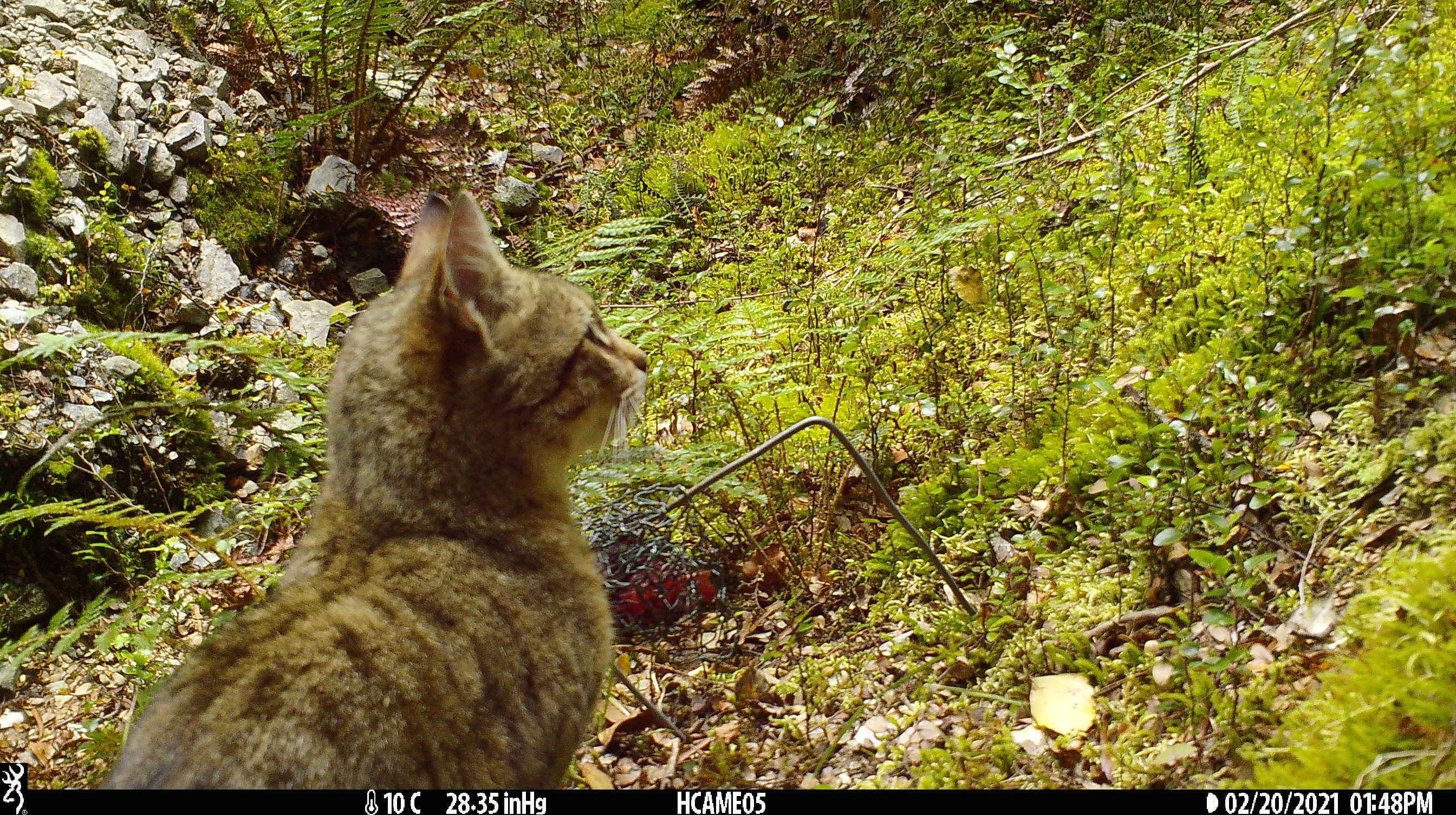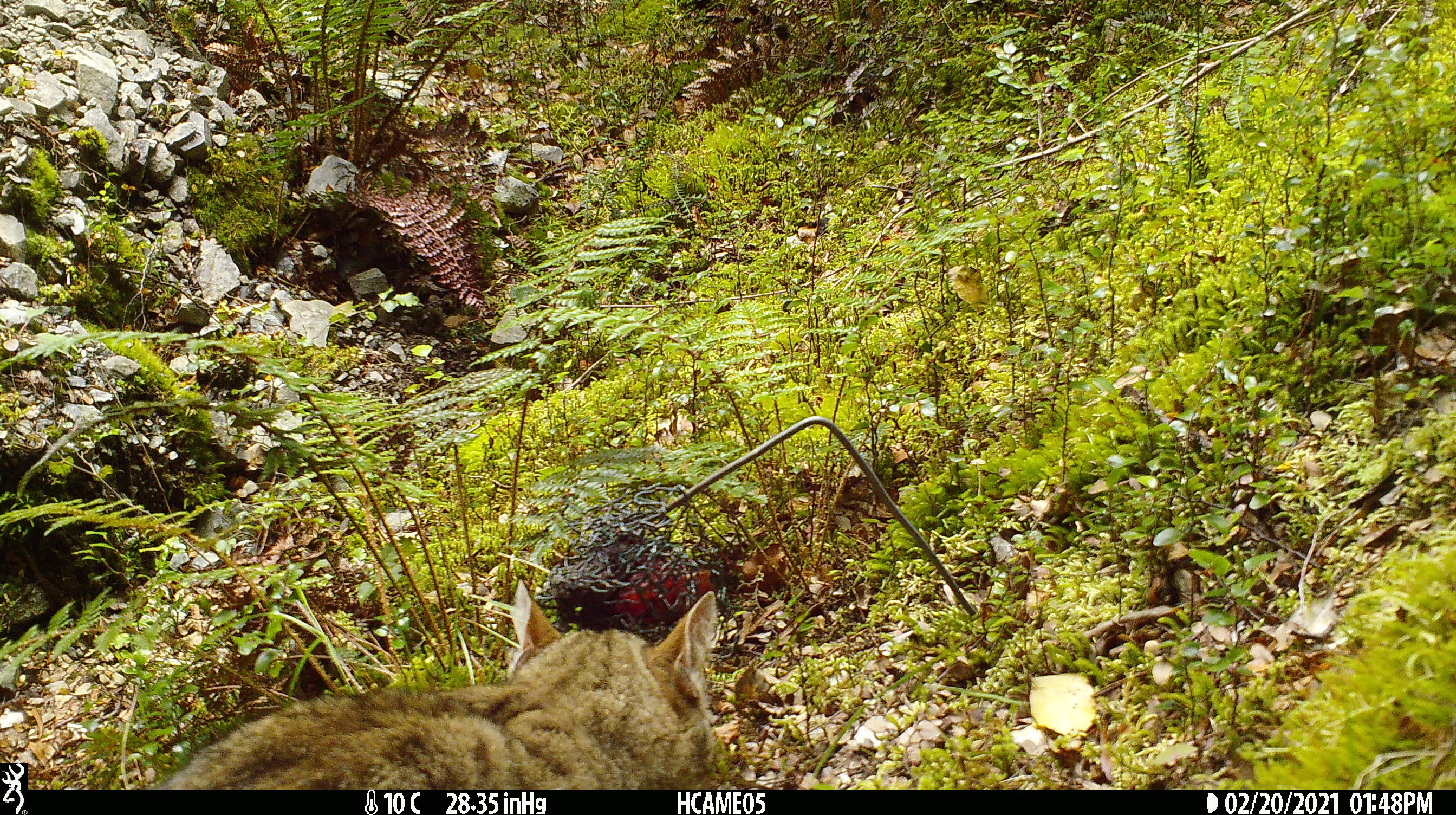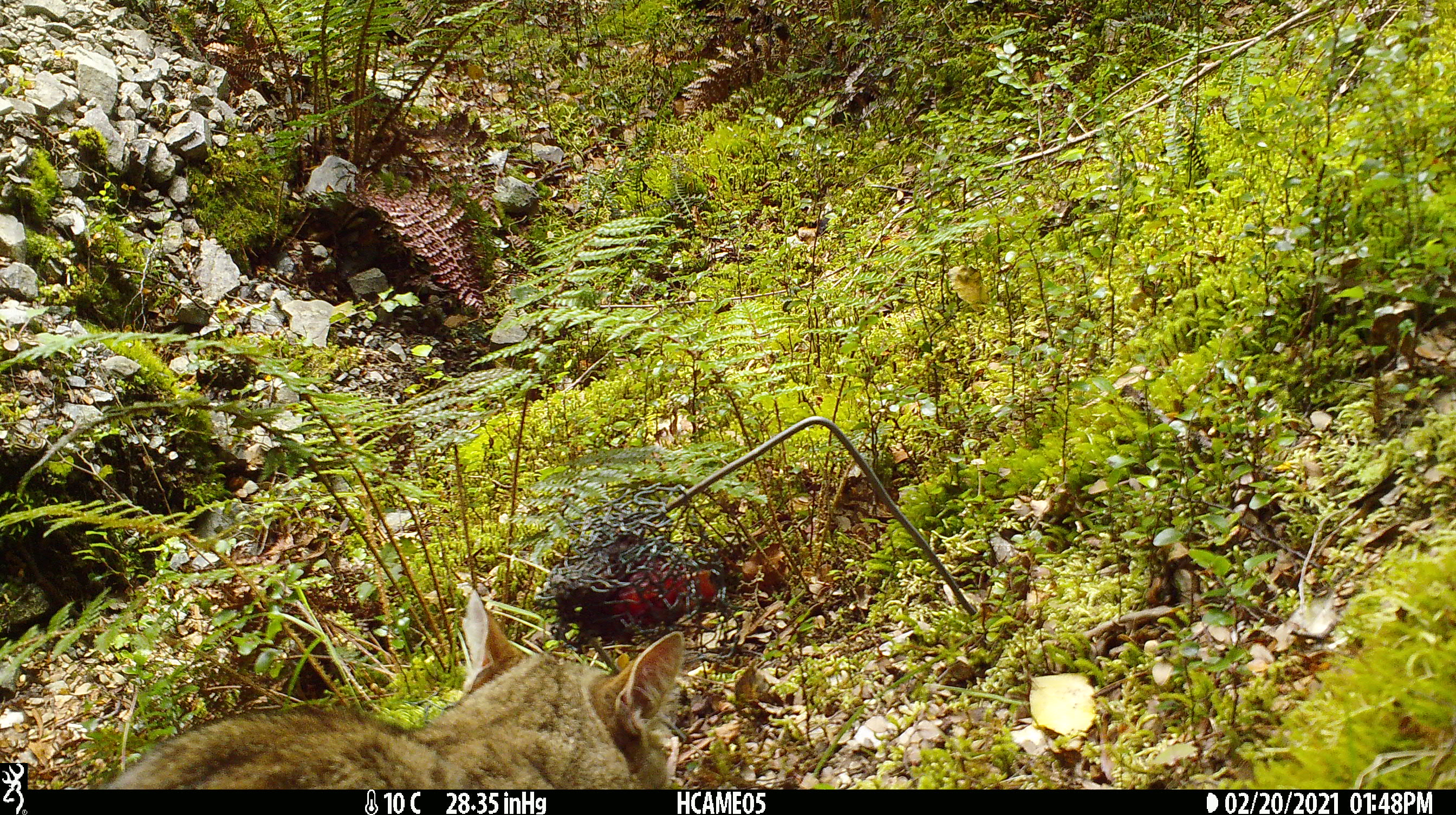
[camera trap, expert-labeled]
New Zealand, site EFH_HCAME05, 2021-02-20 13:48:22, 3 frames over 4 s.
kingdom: Animalia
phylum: Chordata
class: Mammalia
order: Carnivora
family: Felidae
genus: Felis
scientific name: Felis catus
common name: domestic cat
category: cat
Cat (domestic cat) (Felis catus).